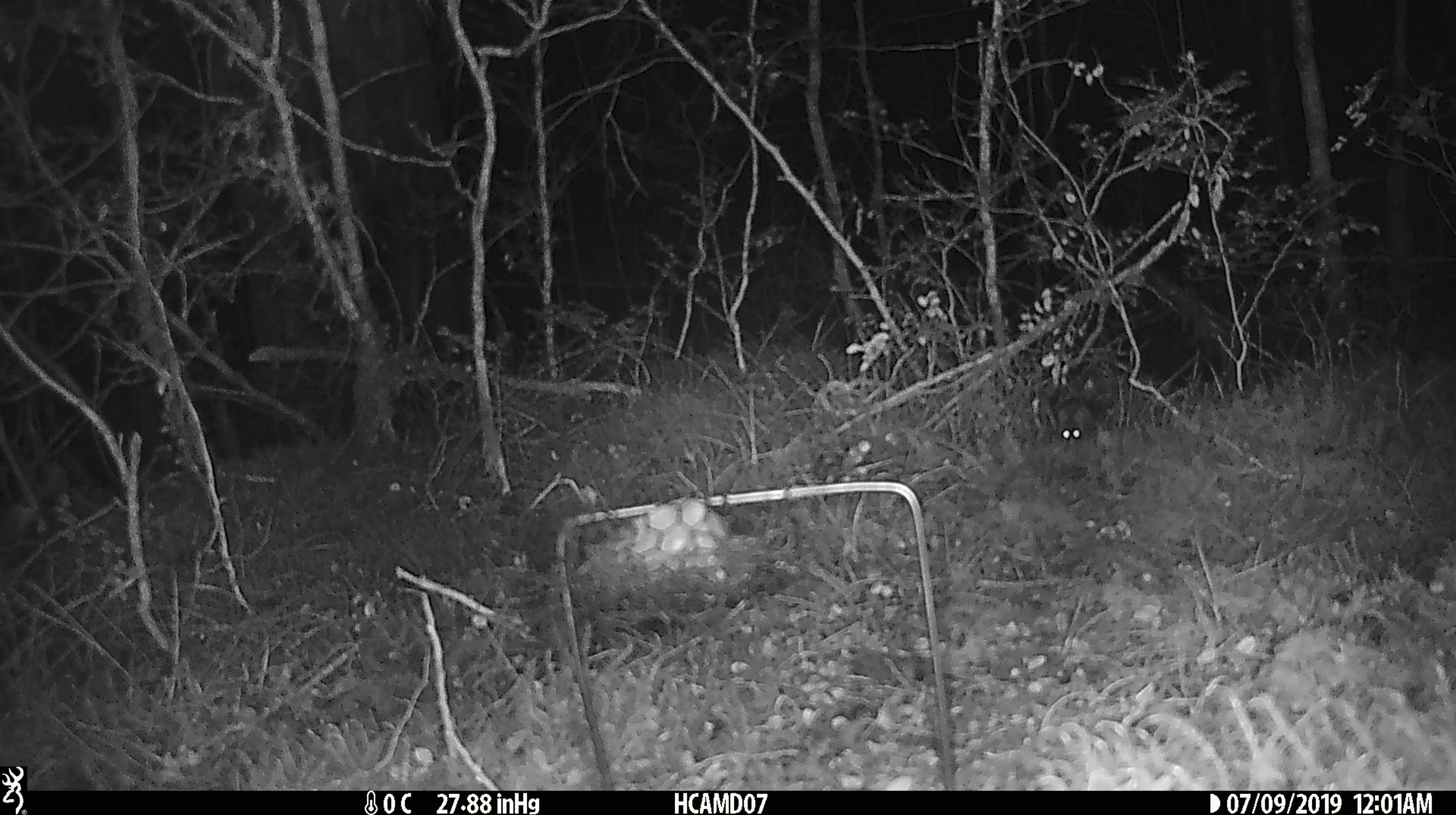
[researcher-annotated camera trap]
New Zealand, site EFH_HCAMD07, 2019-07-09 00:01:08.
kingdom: Animalia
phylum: Chordata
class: Mammalia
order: Rodentia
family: Muridae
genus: Mus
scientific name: Mus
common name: mouse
Mouse (Mus).